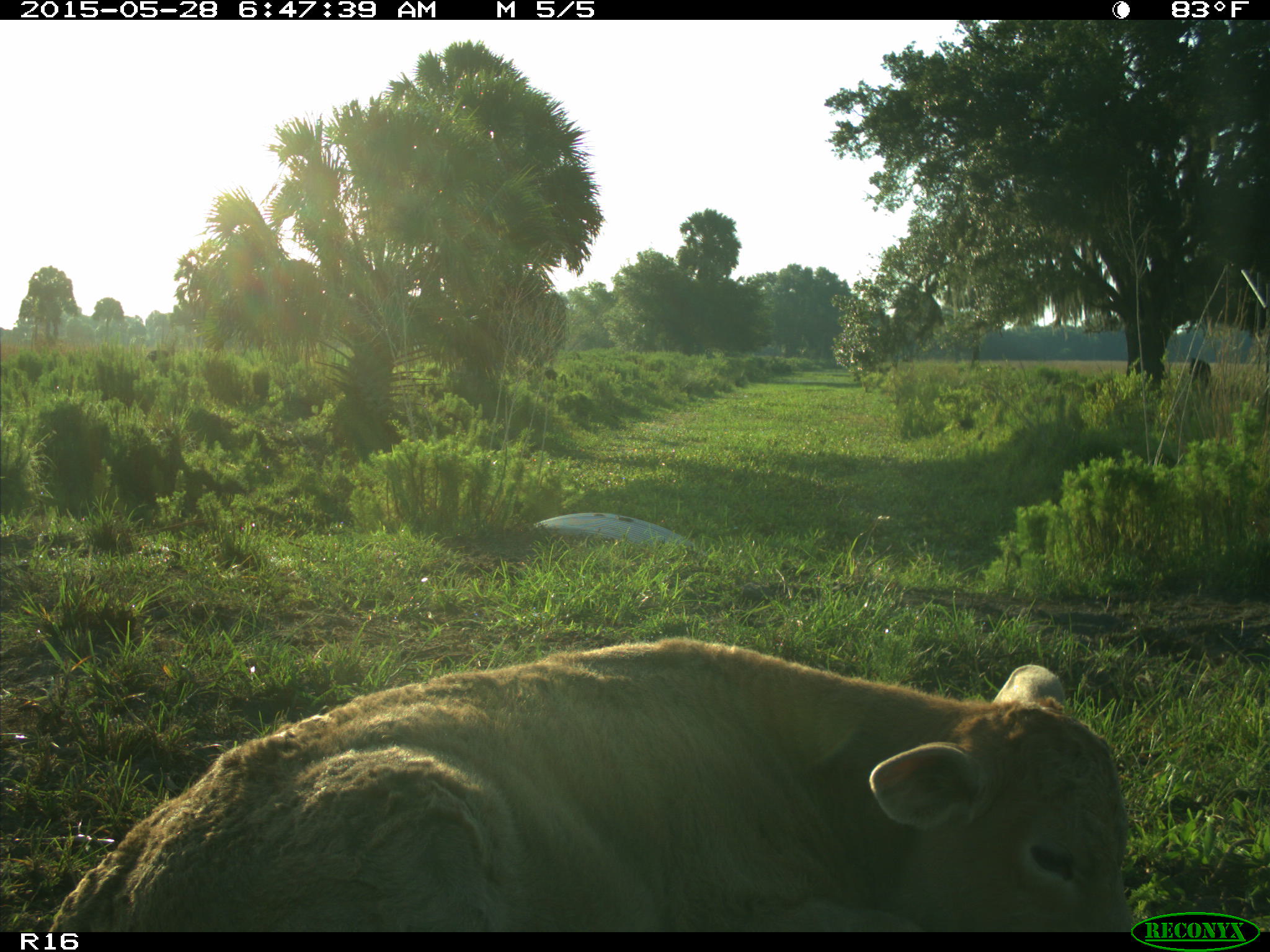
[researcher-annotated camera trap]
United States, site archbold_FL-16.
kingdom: Animalia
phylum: Chordata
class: Mammalia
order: Artiodactyla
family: Bovidae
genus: Bos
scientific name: Bos taurus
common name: domestic cow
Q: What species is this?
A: Bos taurus (domestic cow).